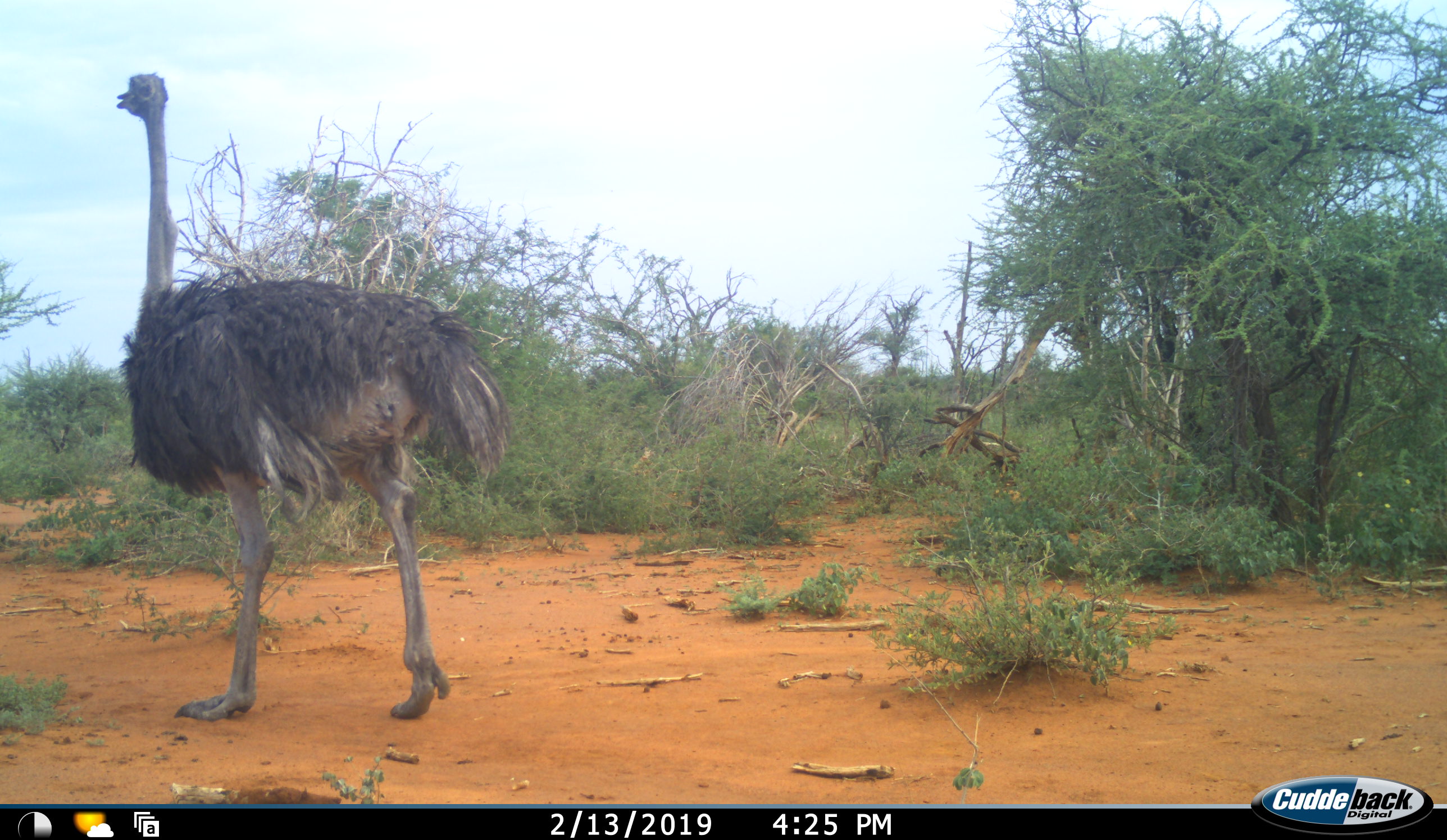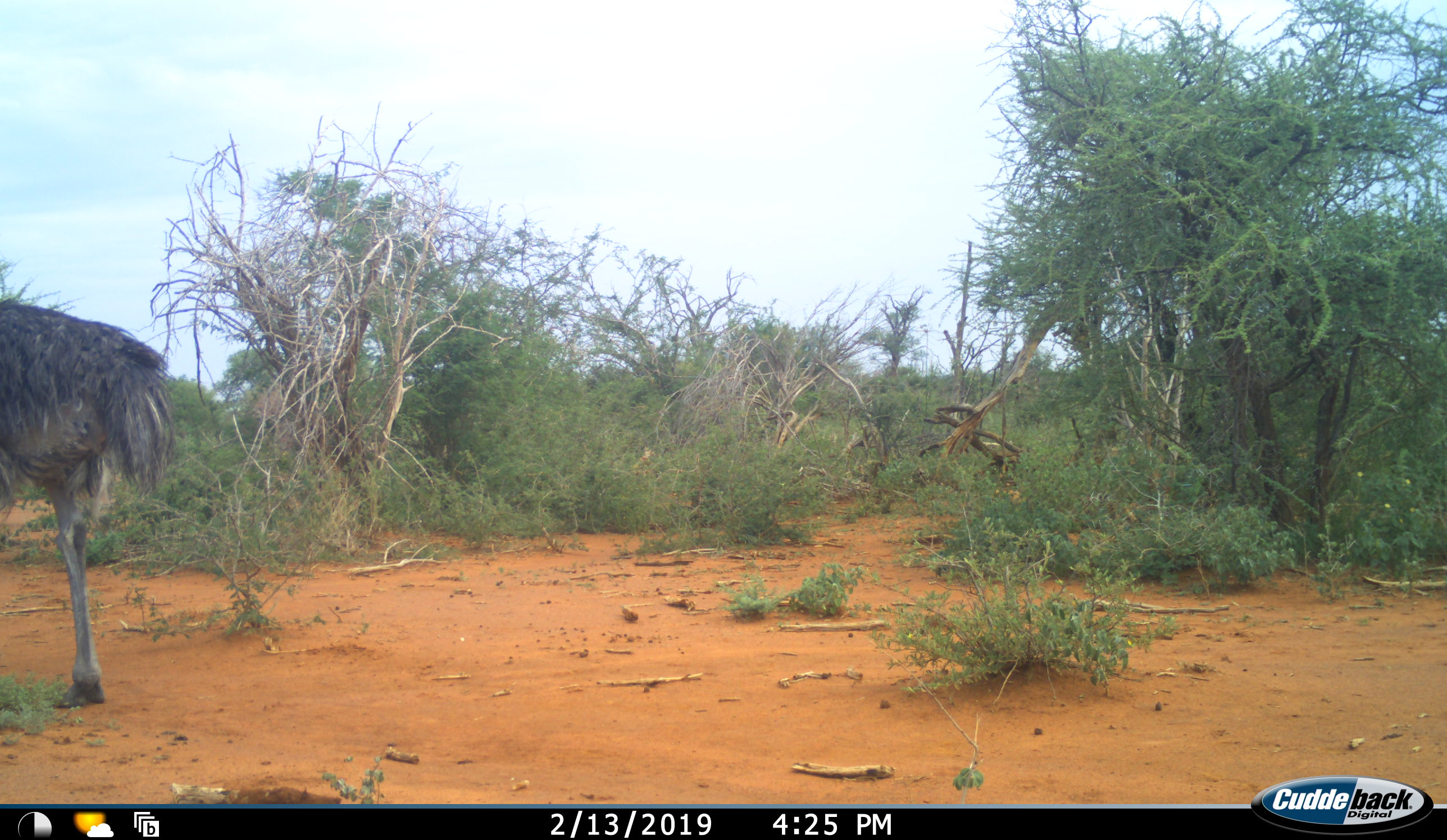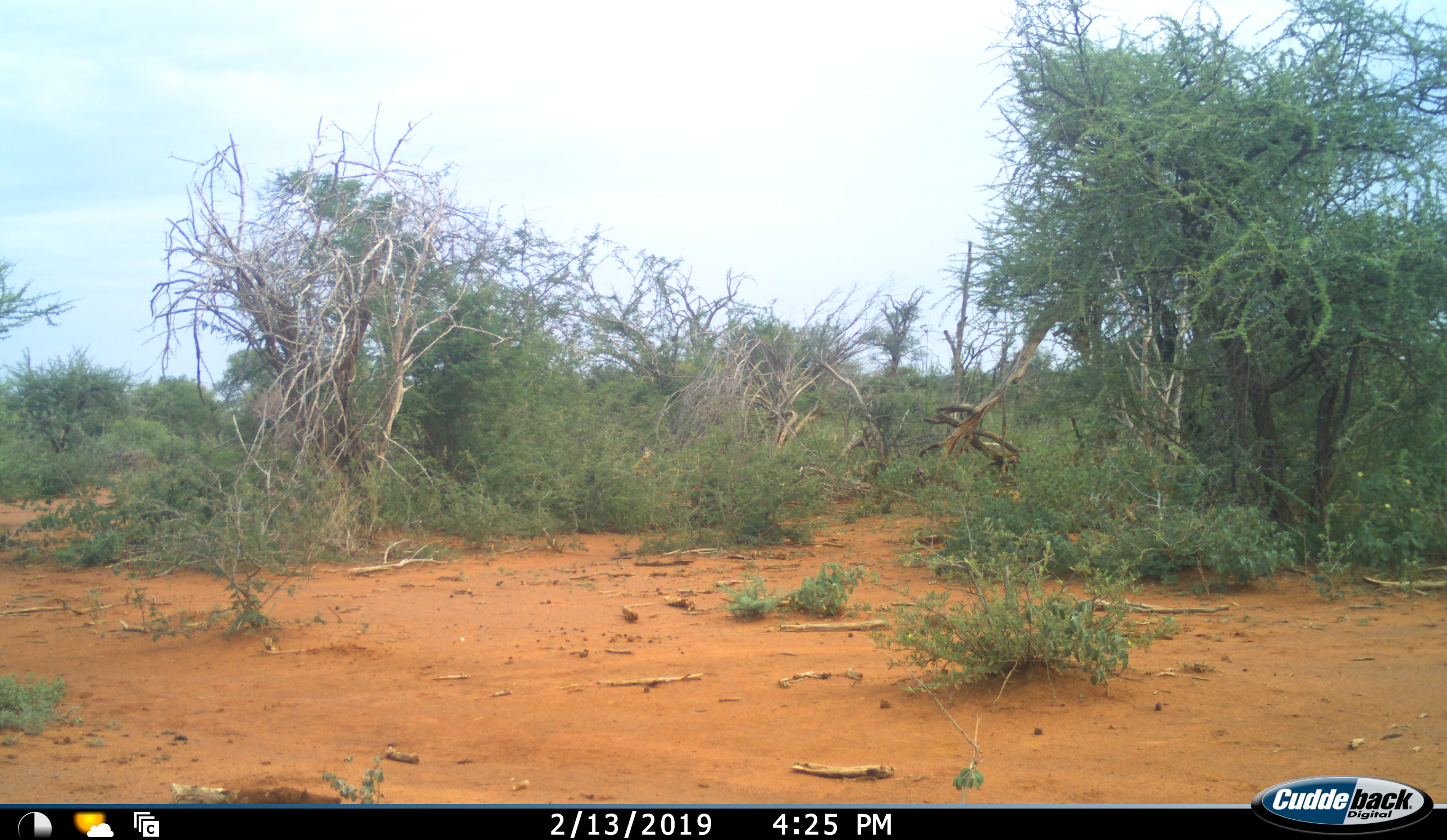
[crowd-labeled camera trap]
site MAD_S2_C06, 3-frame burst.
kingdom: Animalia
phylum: Chordata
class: Aves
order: Struthioniformes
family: Struthionidae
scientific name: Struthionidae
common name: ostrich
Ostrich (Struthionidae), count 1. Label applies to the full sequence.